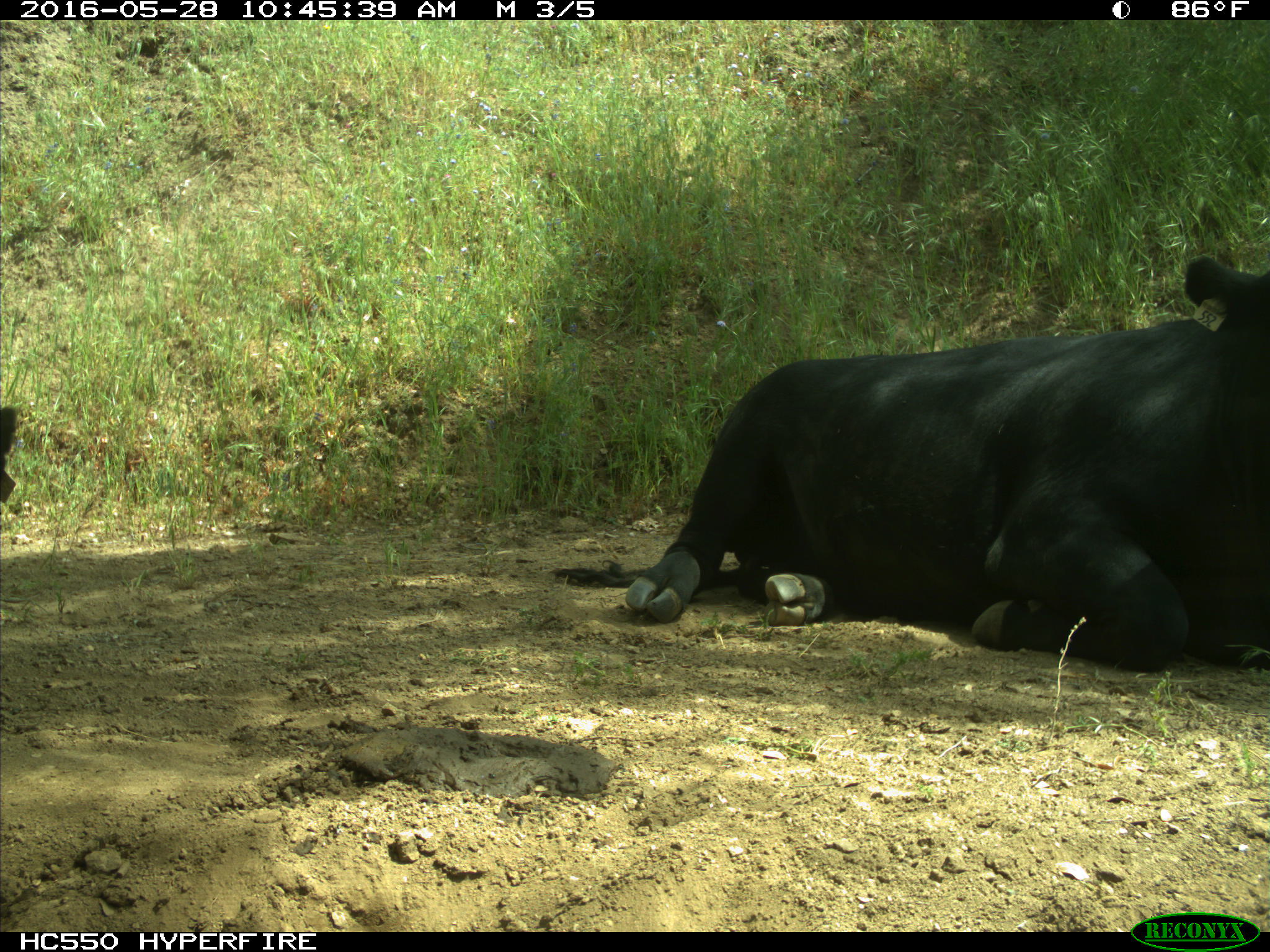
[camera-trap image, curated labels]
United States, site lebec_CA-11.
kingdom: Animalia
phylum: Chordata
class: Mammalia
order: Artiodactyla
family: Bovidae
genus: Bos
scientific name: Bos taurus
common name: domestic cow